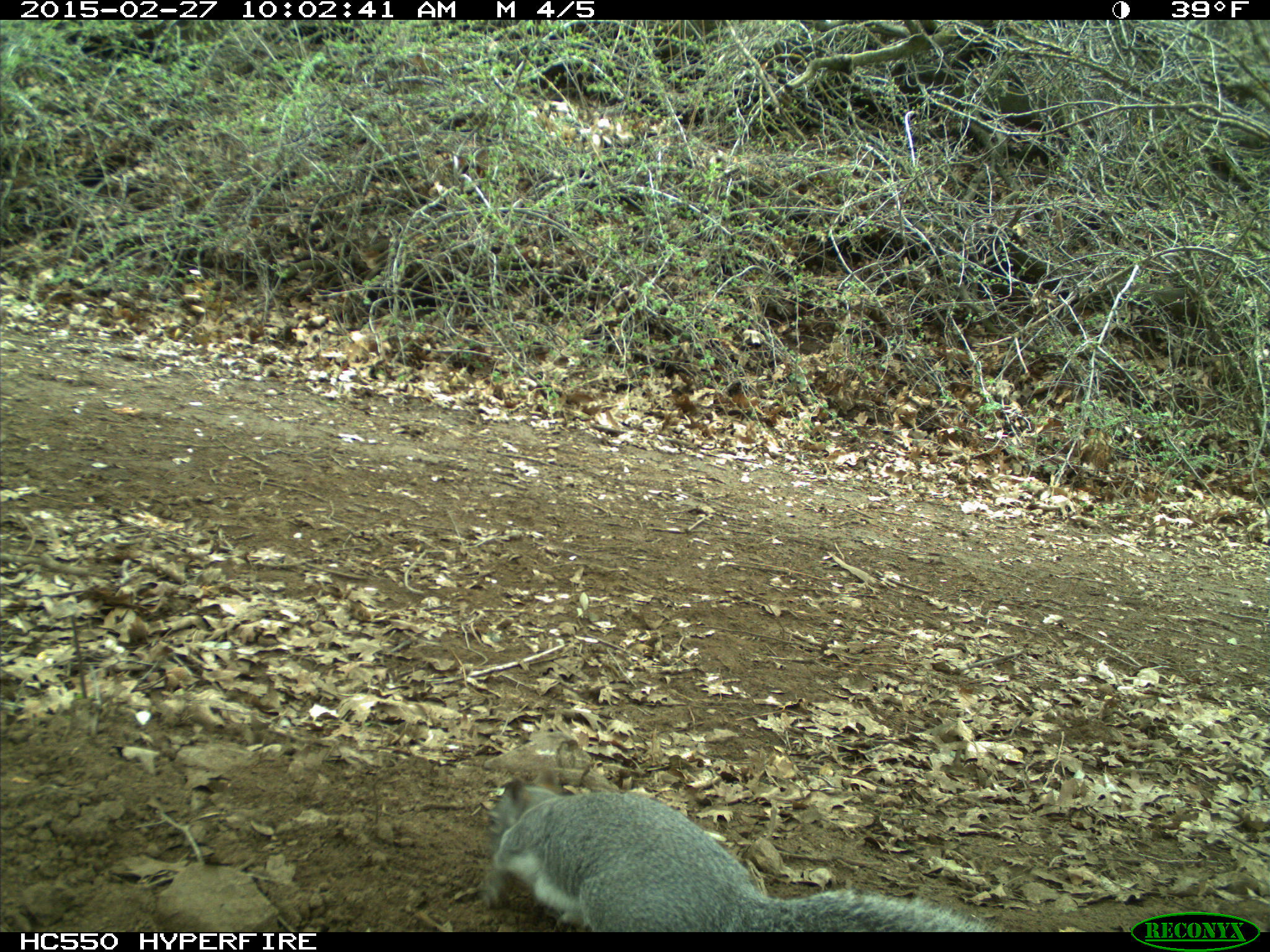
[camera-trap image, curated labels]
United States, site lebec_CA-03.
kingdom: Animalia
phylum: Chordata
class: Mammalia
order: Rodentia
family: Sciuridae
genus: Sciurus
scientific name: Sciurus carolinensis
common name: eastern gray squirrel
Sciurus carolinensis (eastern gray squirrel).